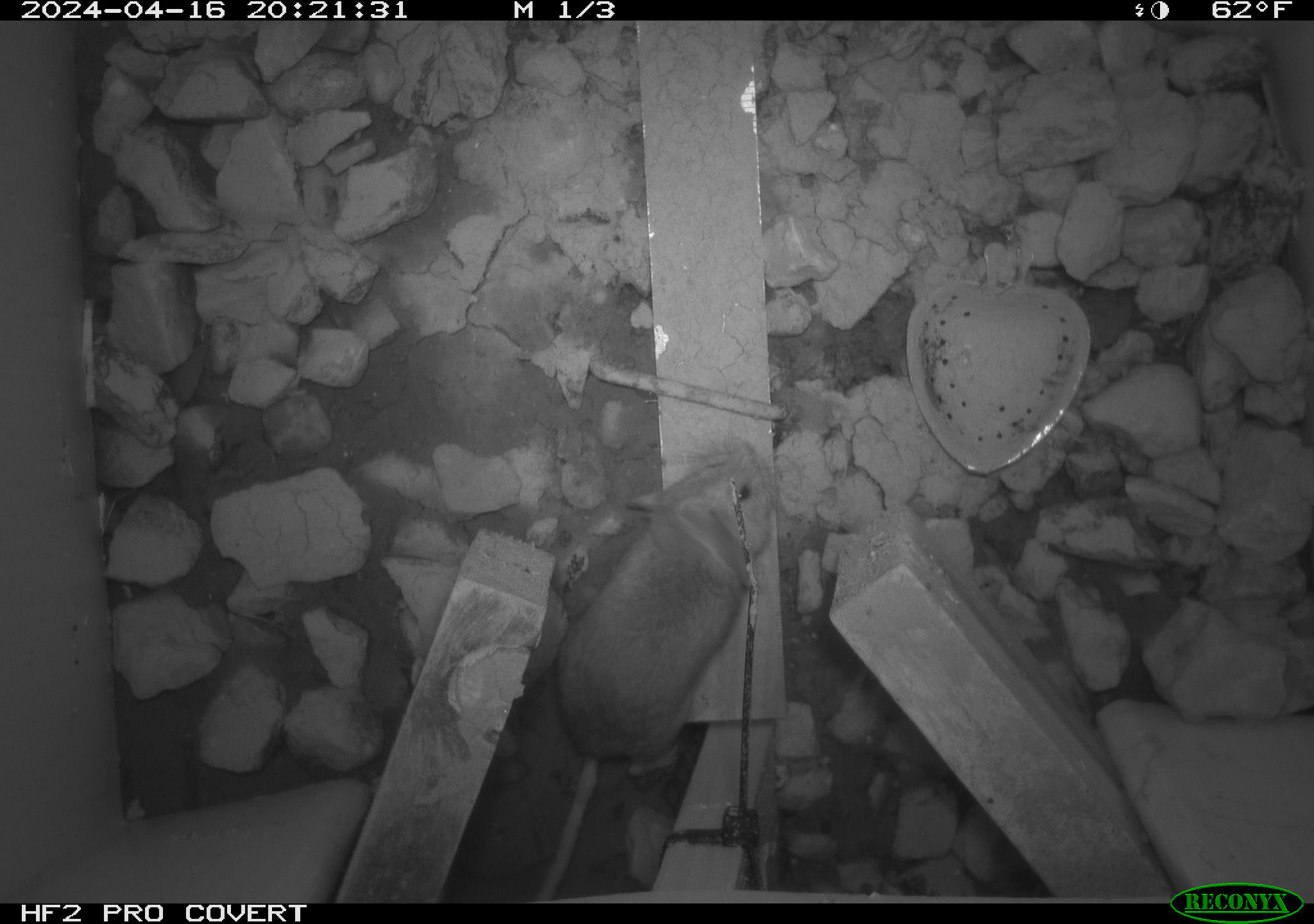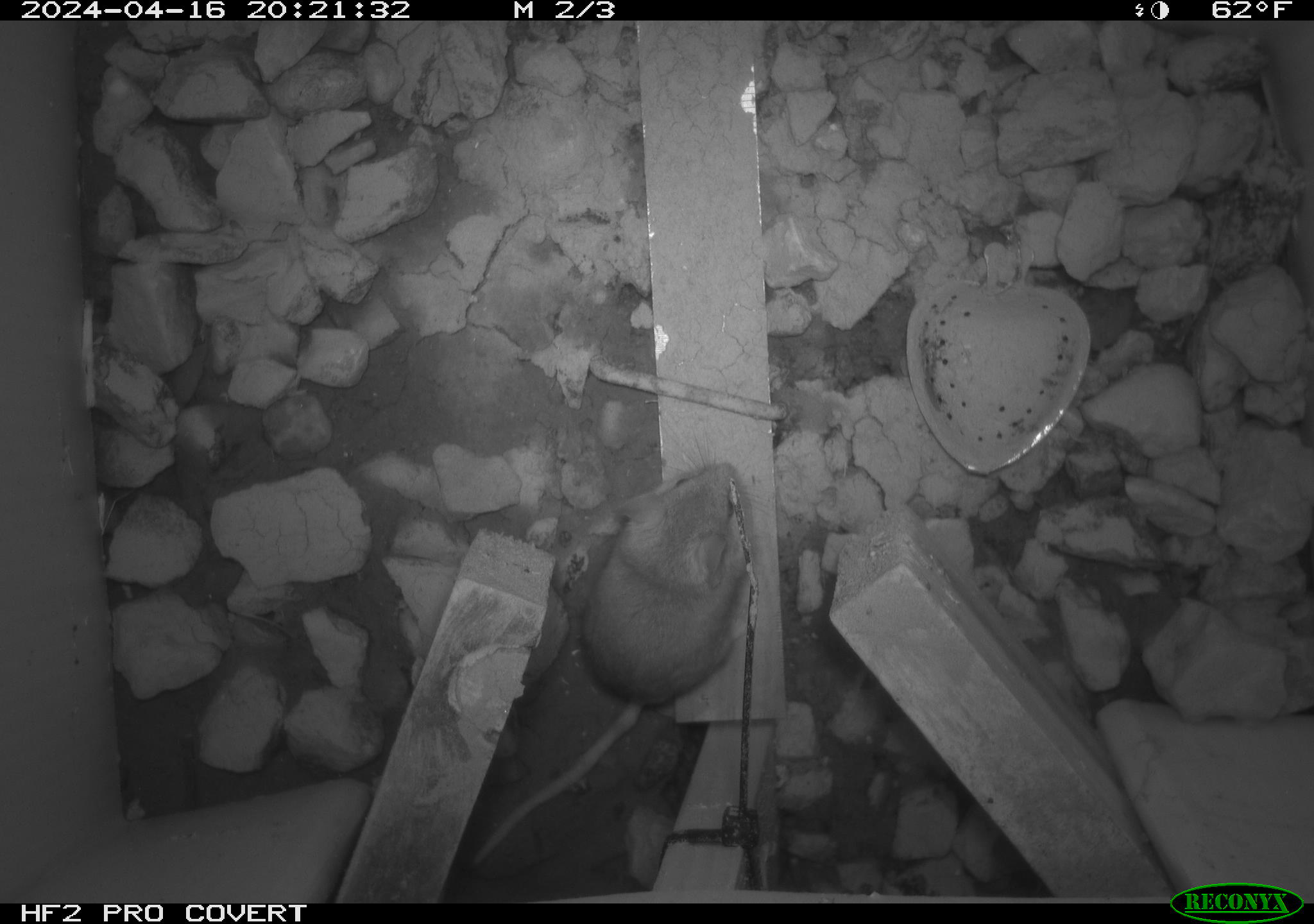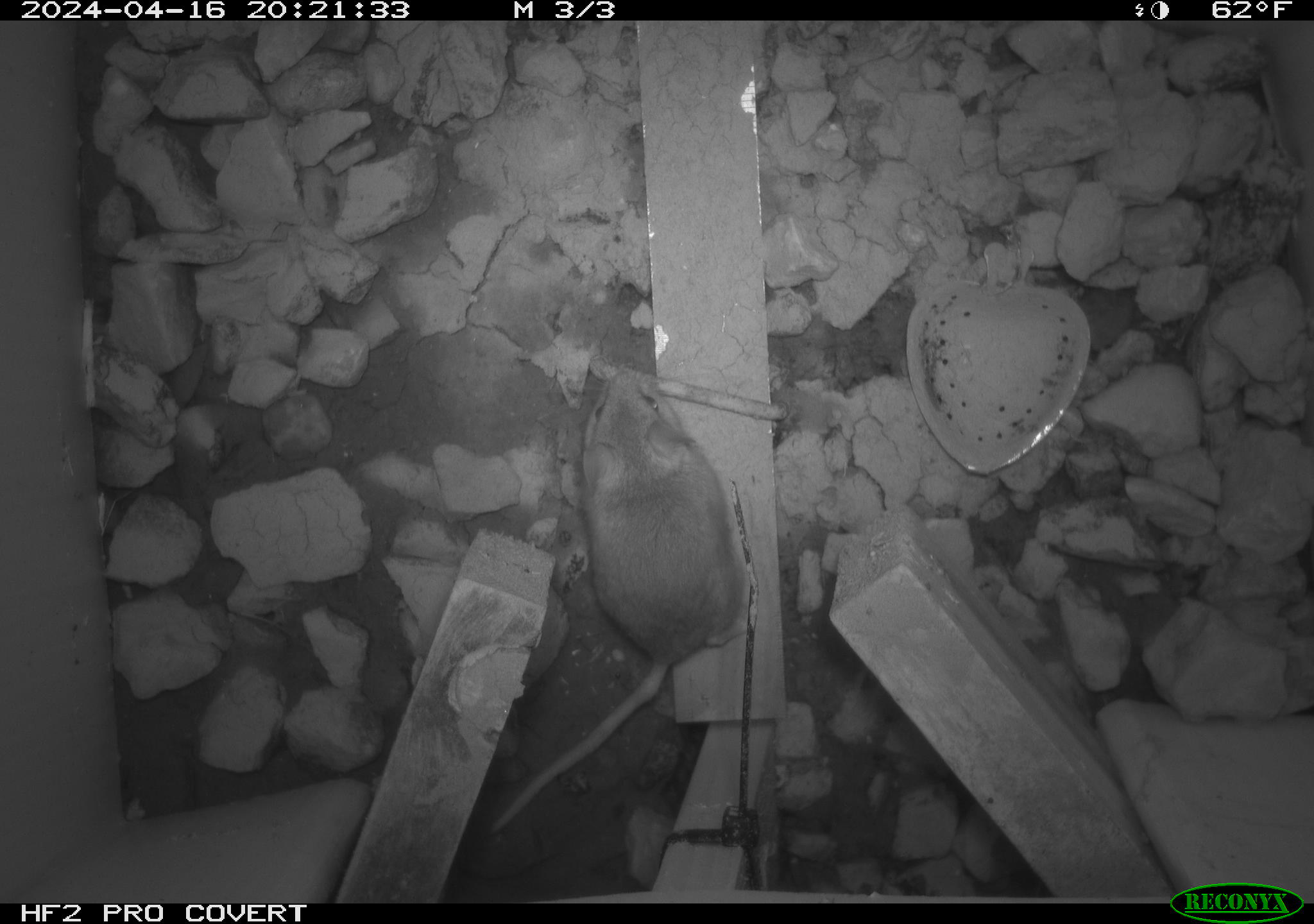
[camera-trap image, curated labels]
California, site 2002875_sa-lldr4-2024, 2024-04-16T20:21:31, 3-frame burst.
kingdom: Animalia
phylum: Chordata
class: Mammalia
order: Rodentia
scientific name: Rodentia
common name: rodent